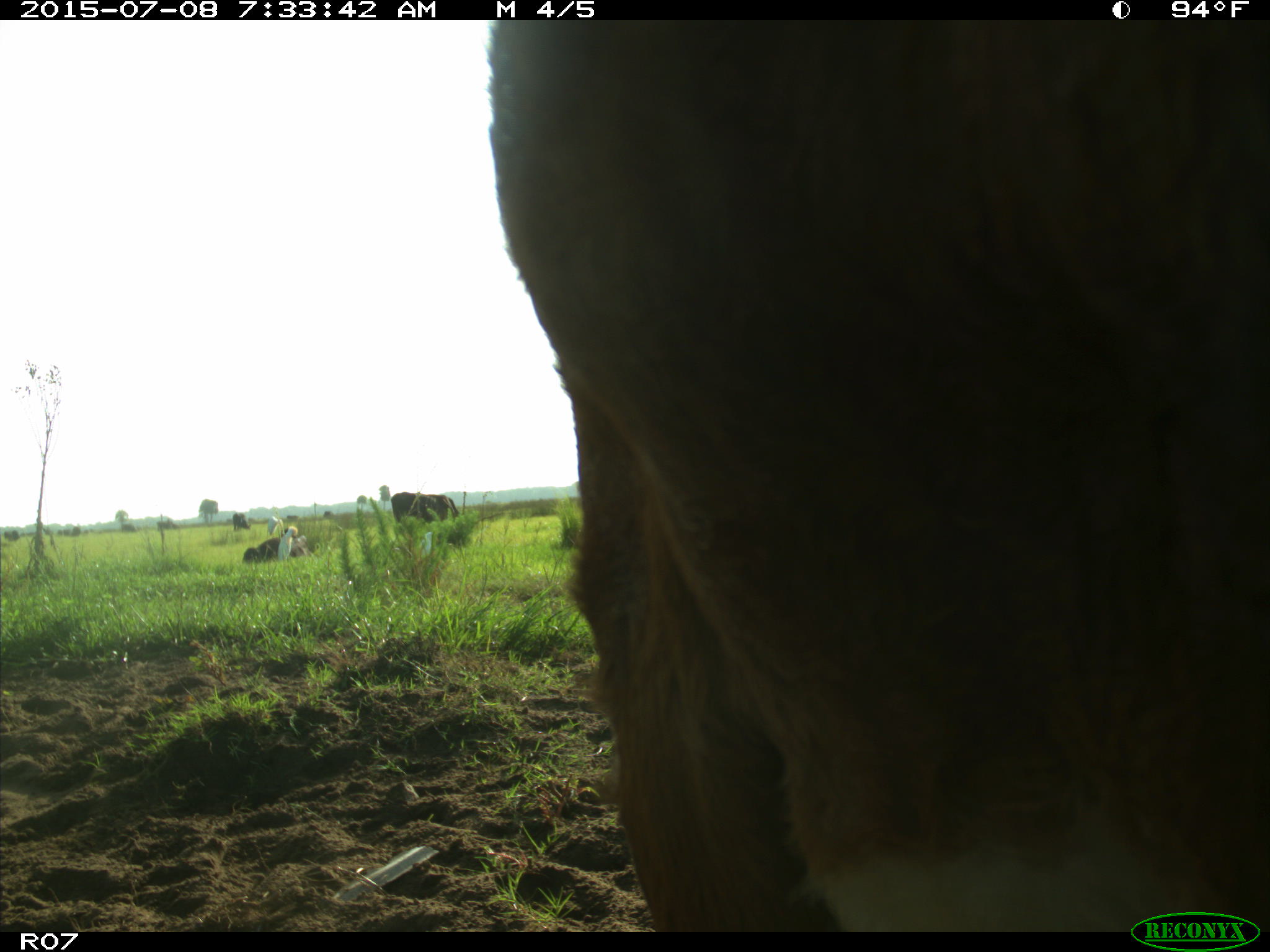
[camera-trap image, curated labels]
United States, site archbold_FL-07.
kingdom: Animalia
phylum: Chordata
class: Mammalia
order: Artiodactyla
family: Bovidae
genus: Bos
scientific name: Bos taurus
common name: domestic cow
Bos taurus (domestic cow).